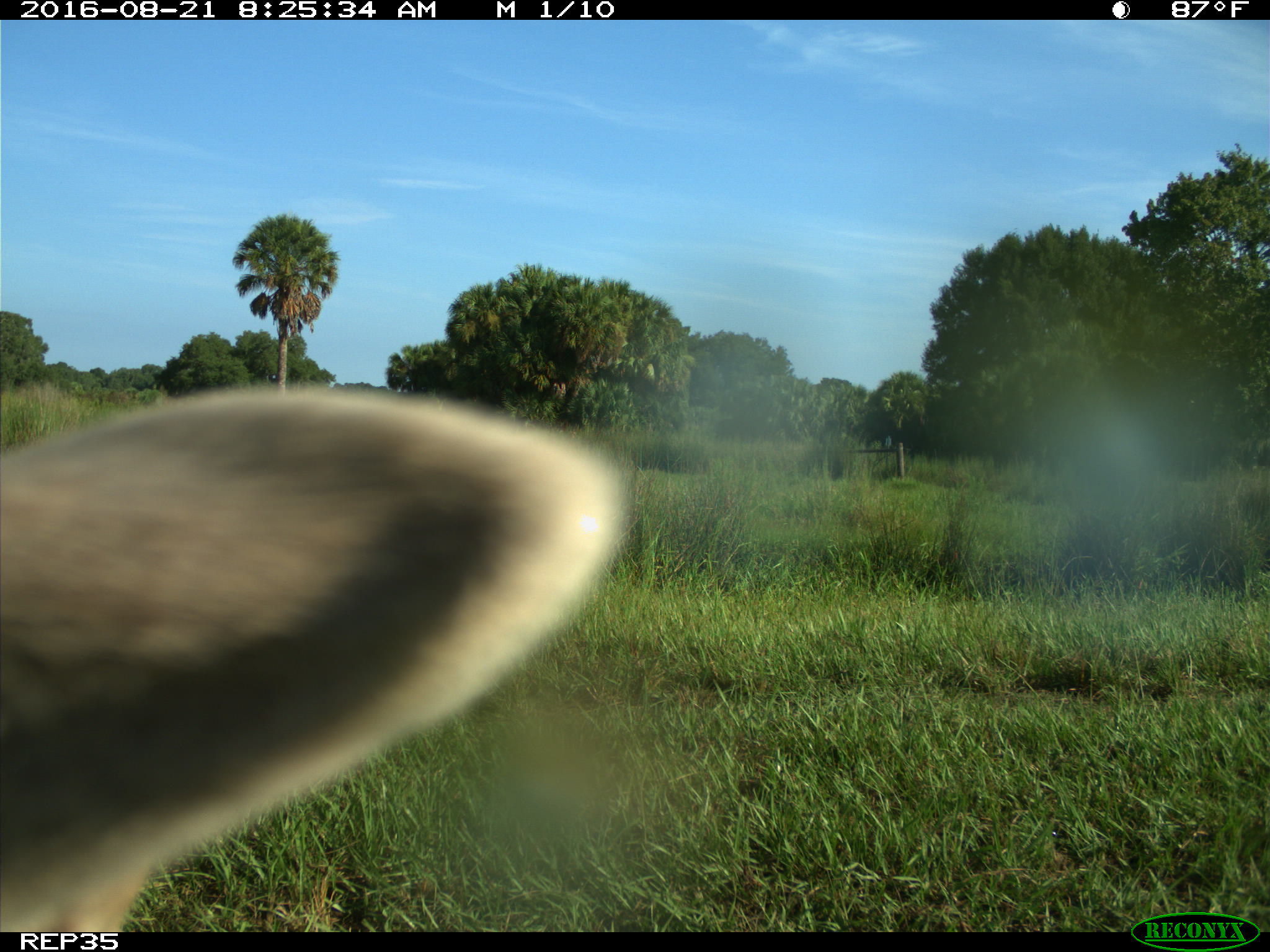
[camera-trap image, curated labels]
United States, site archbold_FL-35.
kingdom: Animalia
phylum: Chordata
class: Mammalia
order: Artiodactyla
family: Bovidae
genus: Bos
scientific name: Bos taurus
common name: domestic cow